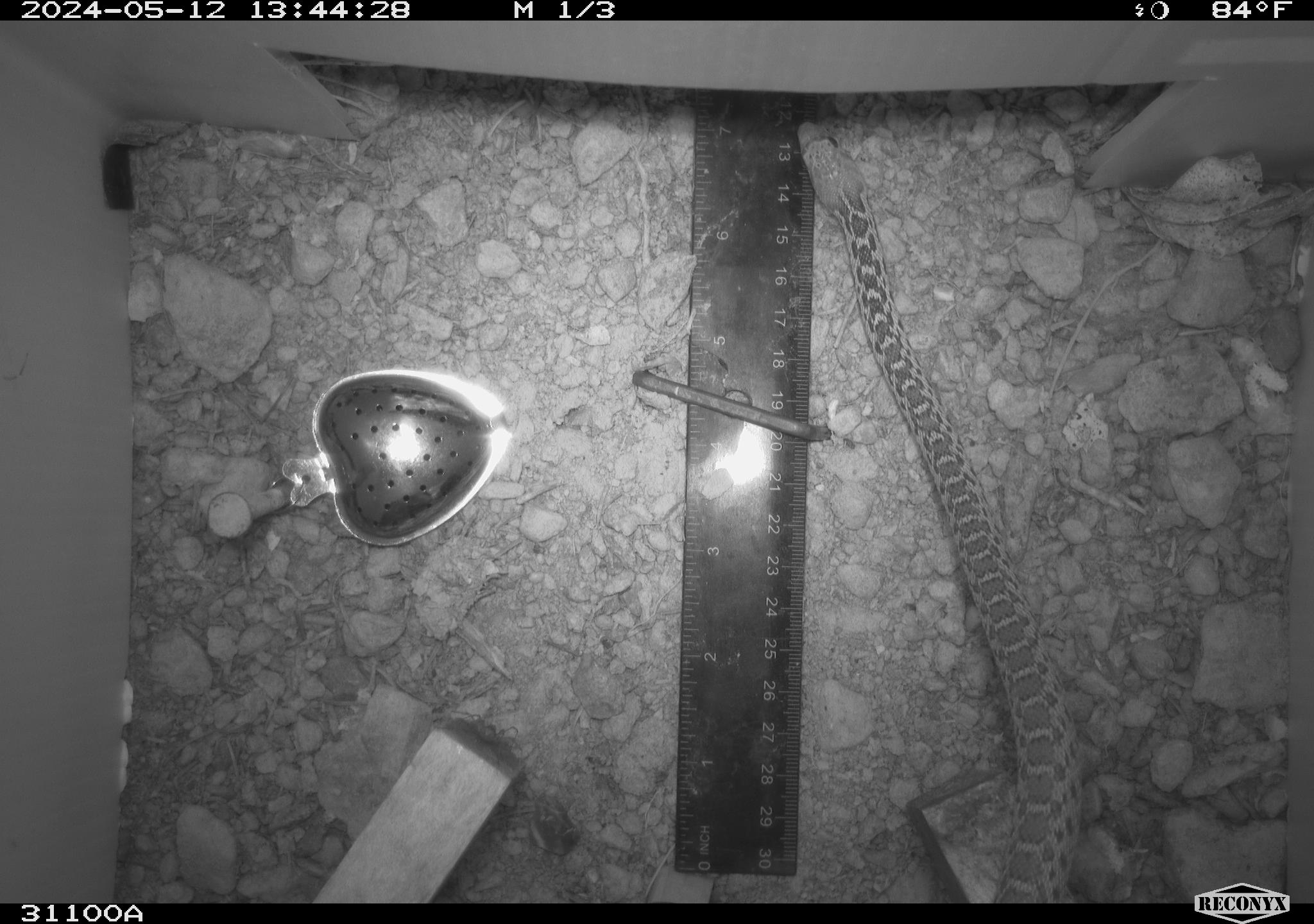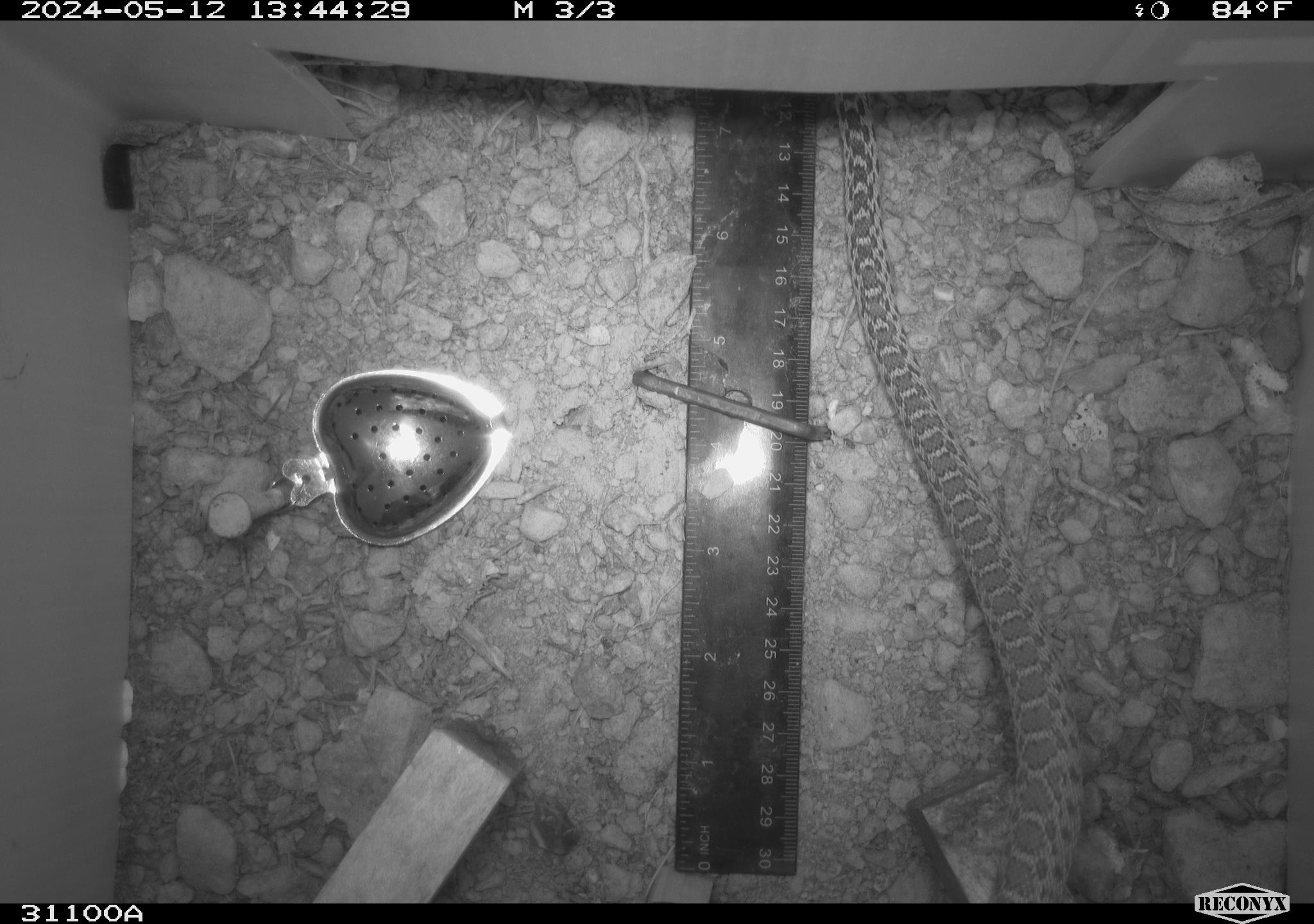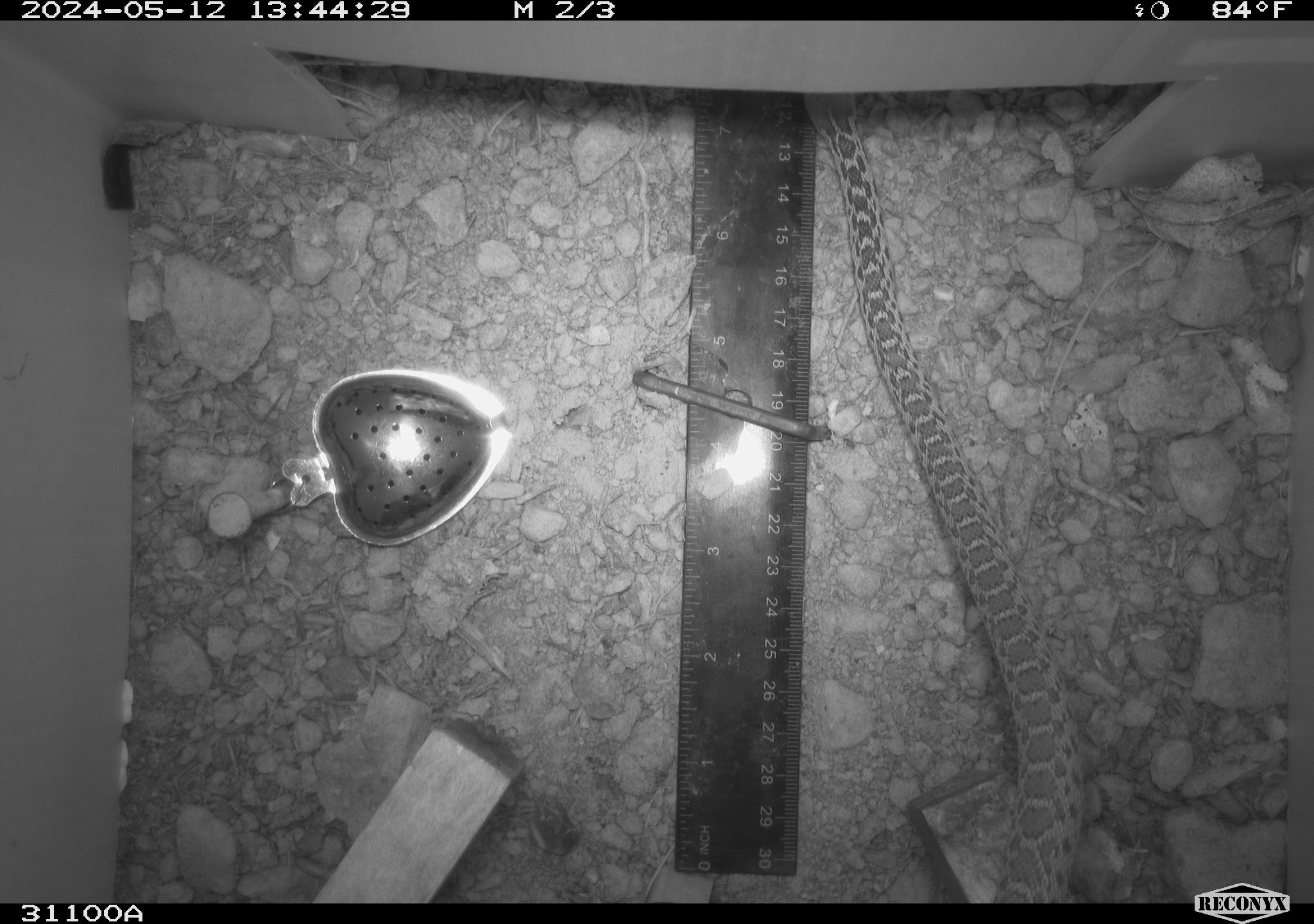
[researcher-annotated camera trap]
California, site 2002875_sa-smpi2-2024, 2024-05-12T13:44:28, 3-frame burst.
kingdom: Animalia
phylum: Chordata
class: Reptilia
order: Squamata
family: Colubridae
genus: Pituophis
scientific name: Pituophis catenifer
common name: gophersnake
Gophersnake (Pituophis catenifer).